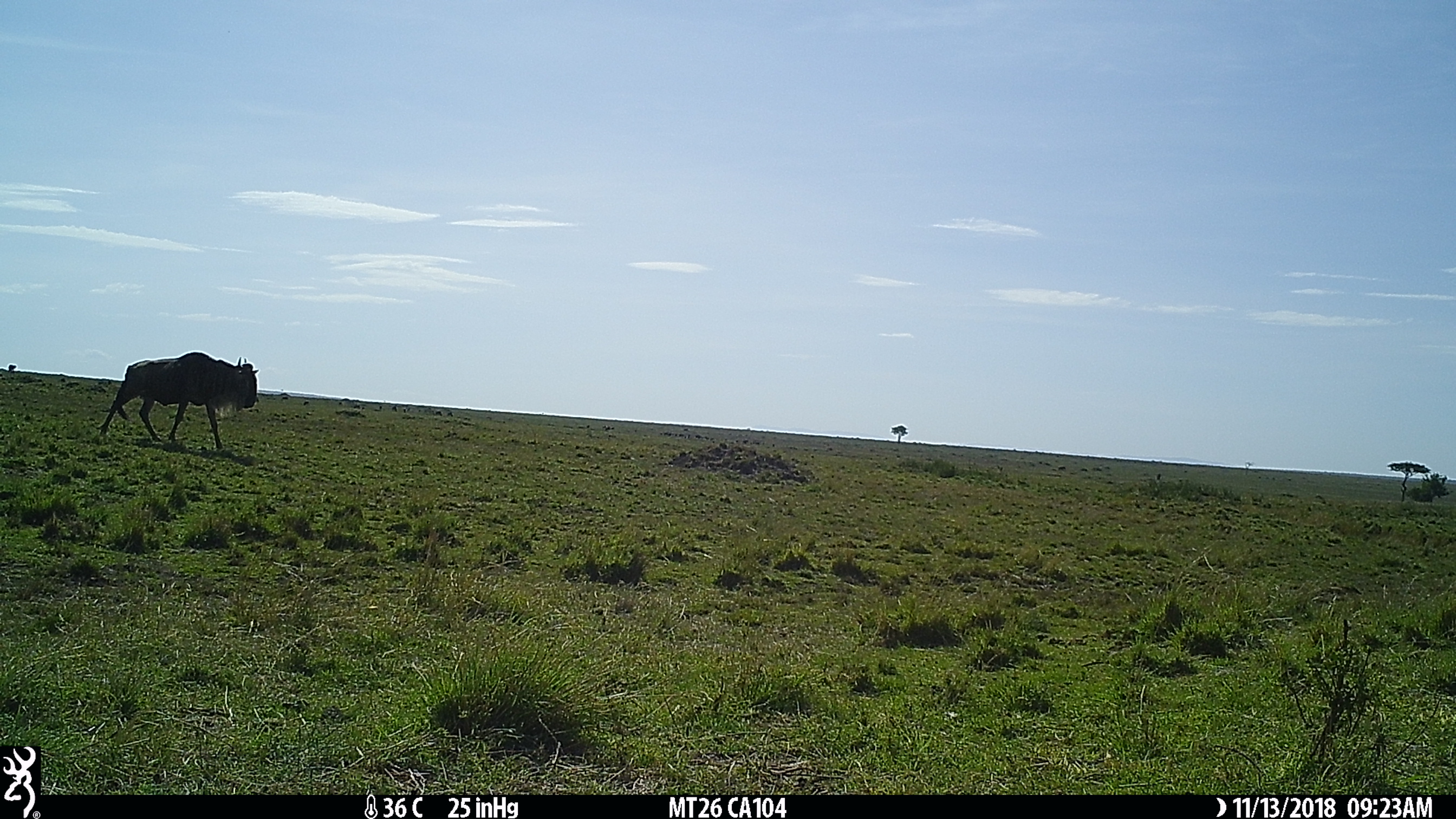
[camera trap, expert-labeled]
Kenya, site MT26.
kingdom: Animalia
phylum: Chordata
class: Mammalia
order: Artiodactyla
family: Bovidae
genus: Connochaetes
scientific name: Connochaetes taurinus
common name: blue wildebeest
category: wildebeest